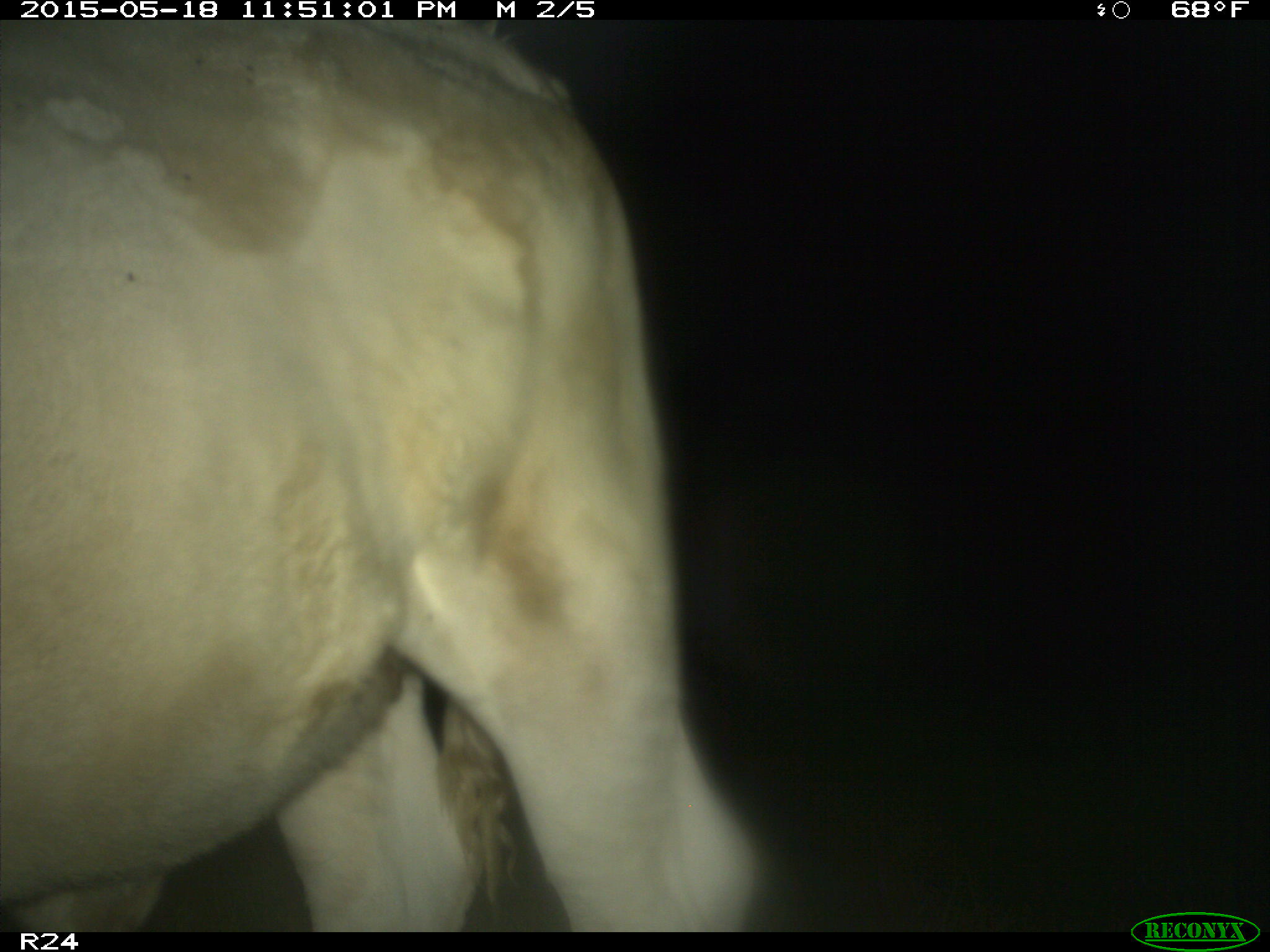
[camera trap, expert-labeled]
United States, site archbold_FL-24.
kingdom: Animalia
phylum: Chordata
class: Mammalia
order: Artiodactyla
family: Bovidae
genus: Bos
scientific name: Bos taurus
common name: domestic cow